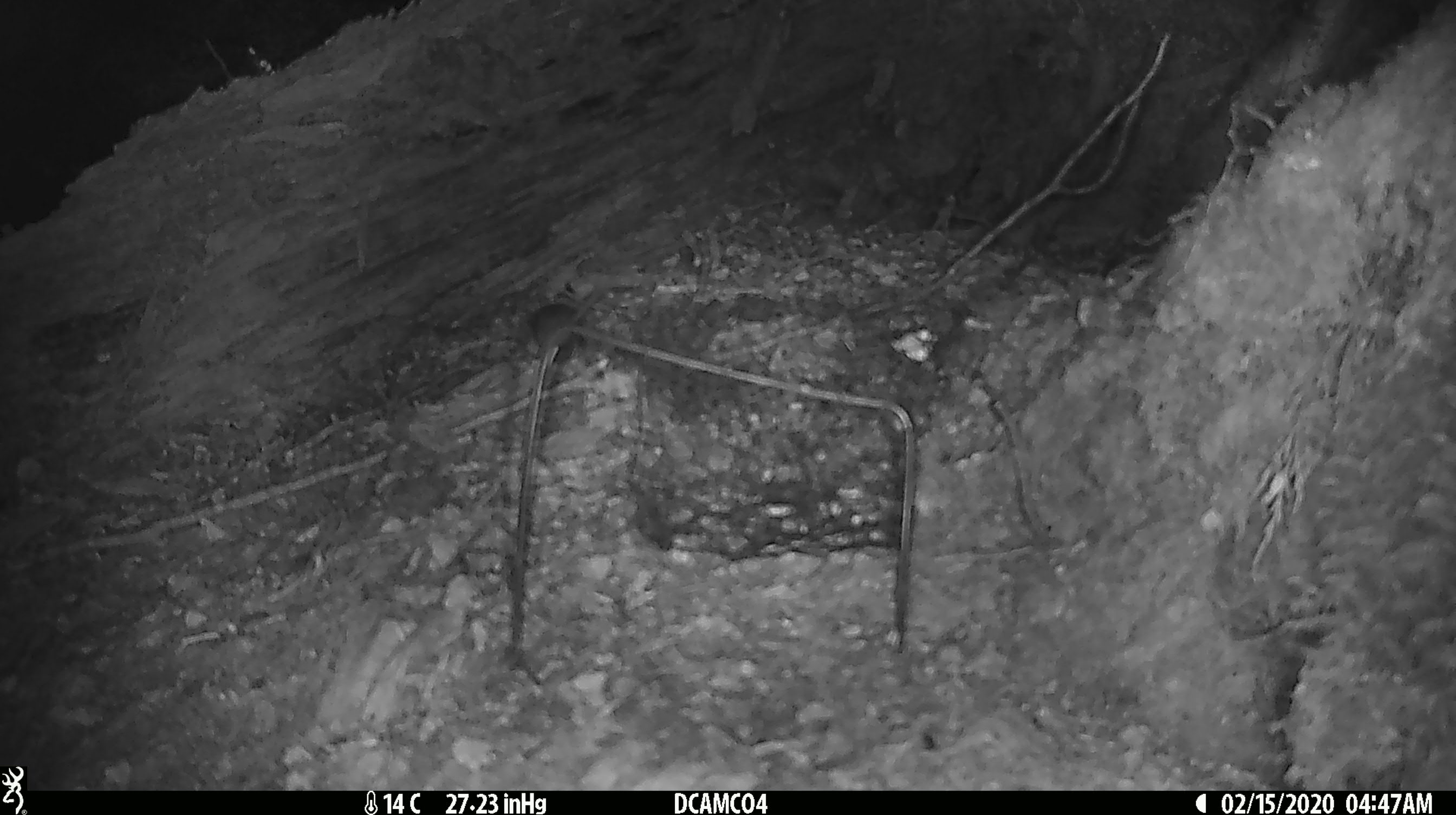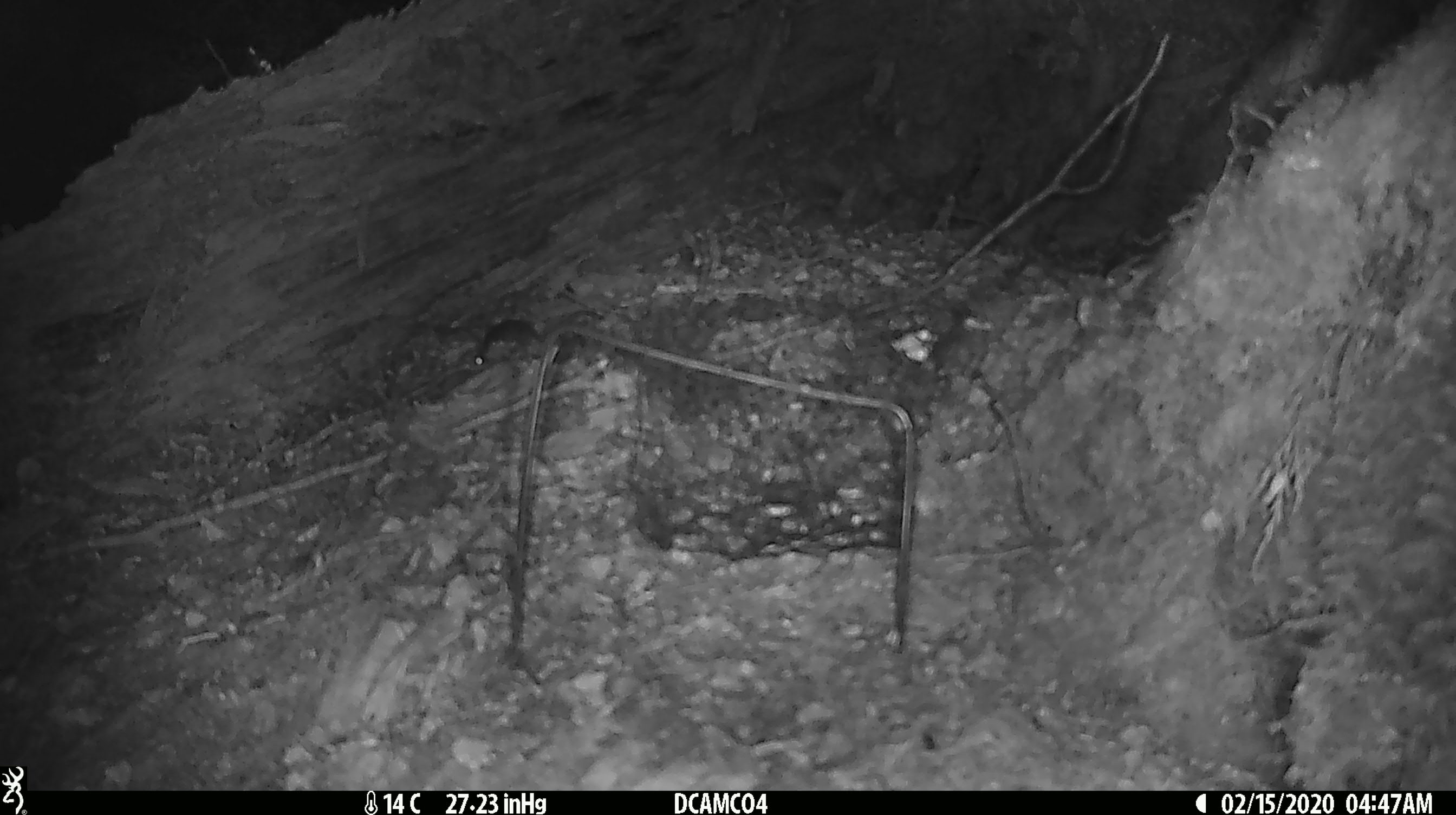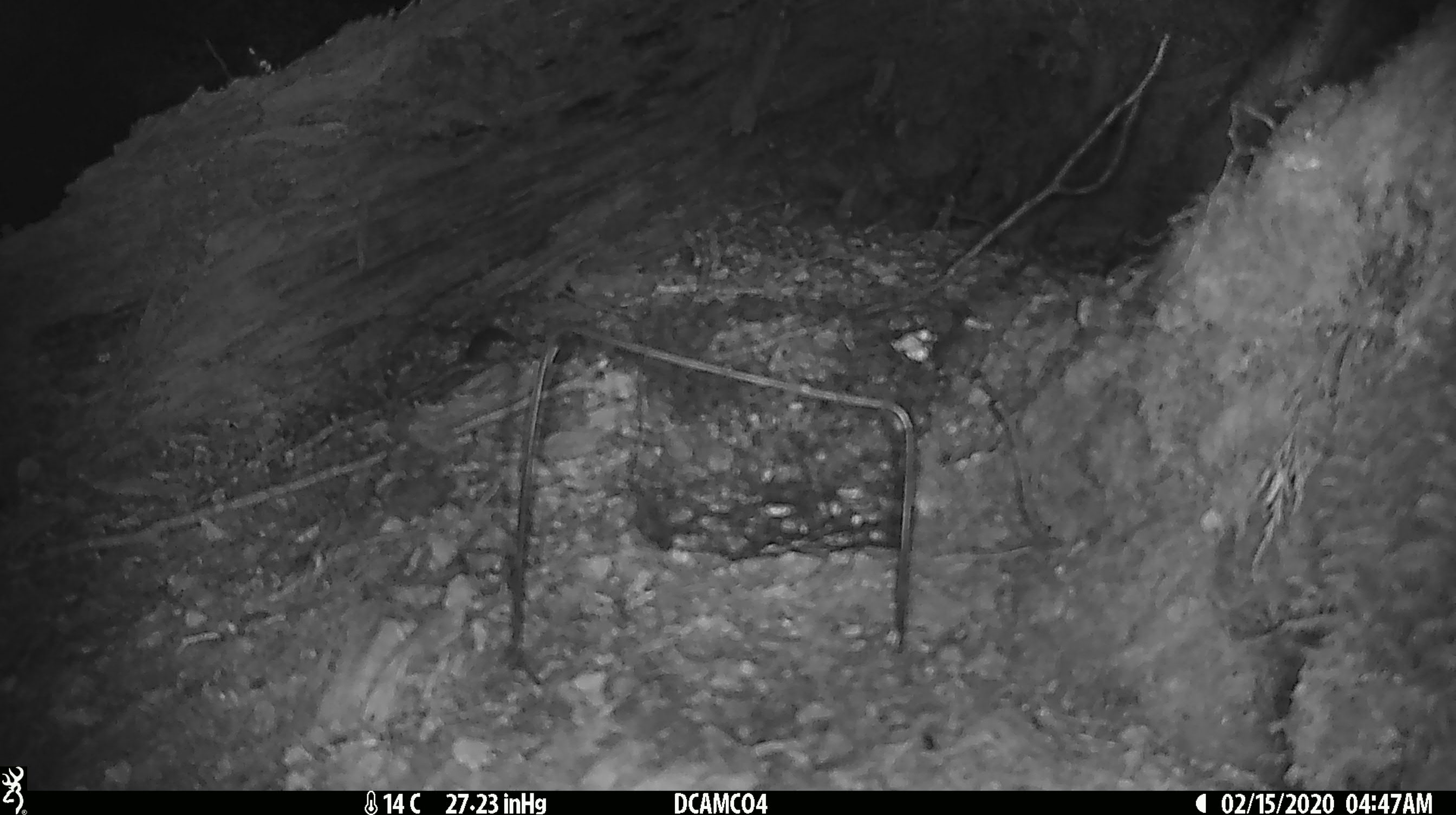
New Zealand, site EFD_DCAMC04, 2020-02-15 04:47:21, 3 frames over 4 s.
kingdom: Animalia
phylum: Chordata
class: Mammalia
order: Rodentia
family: Muridae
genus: Mus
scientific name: Mus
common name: mouse